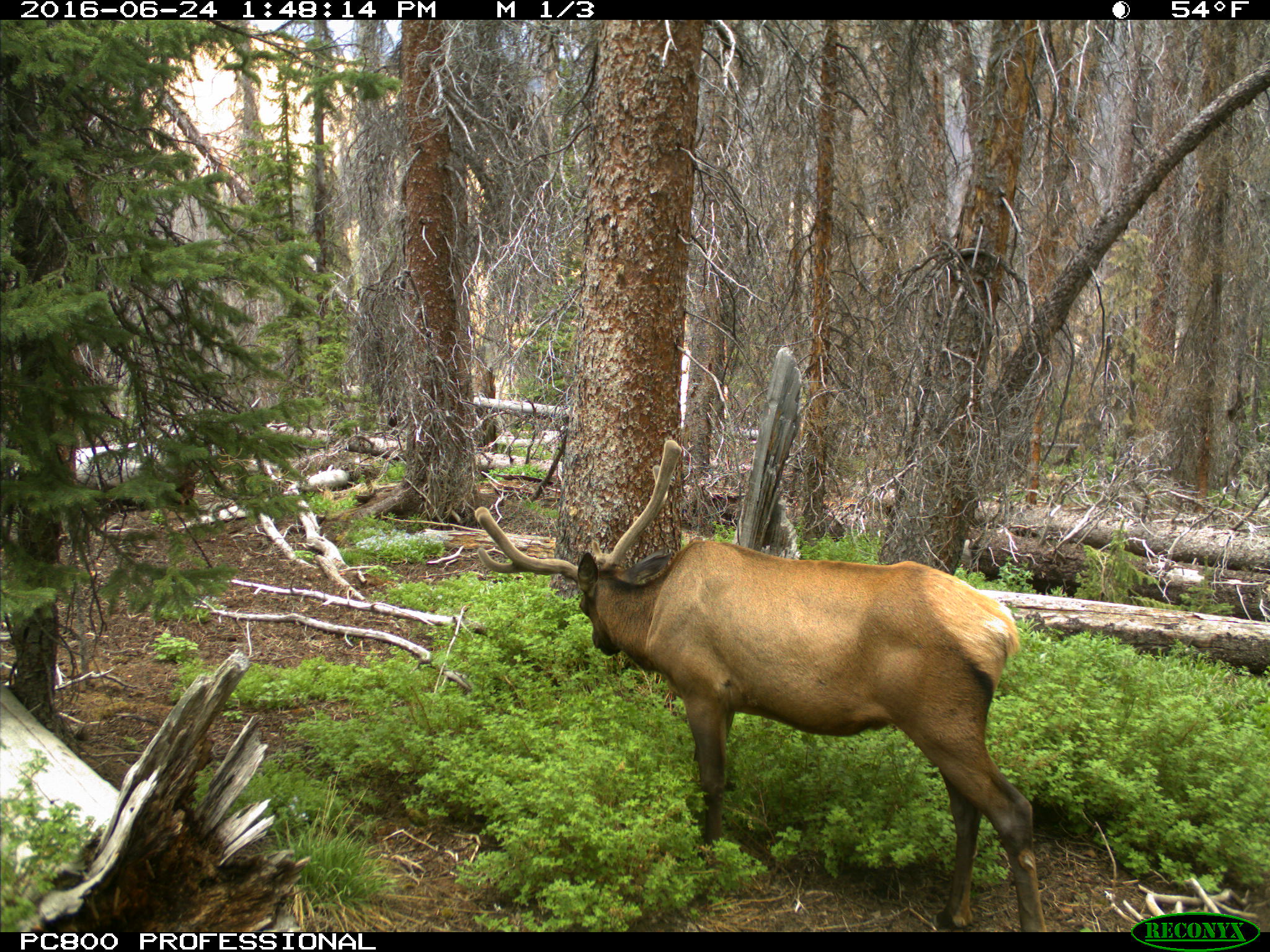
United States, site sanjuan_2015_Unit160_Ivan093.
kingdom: Animalia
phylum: Chordata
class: Mammalia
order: Artiodactyla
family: Cervidae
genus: Cervus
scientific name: Cervus elaphus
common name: red deer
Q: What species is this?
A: Cervus elaphus (red deer).